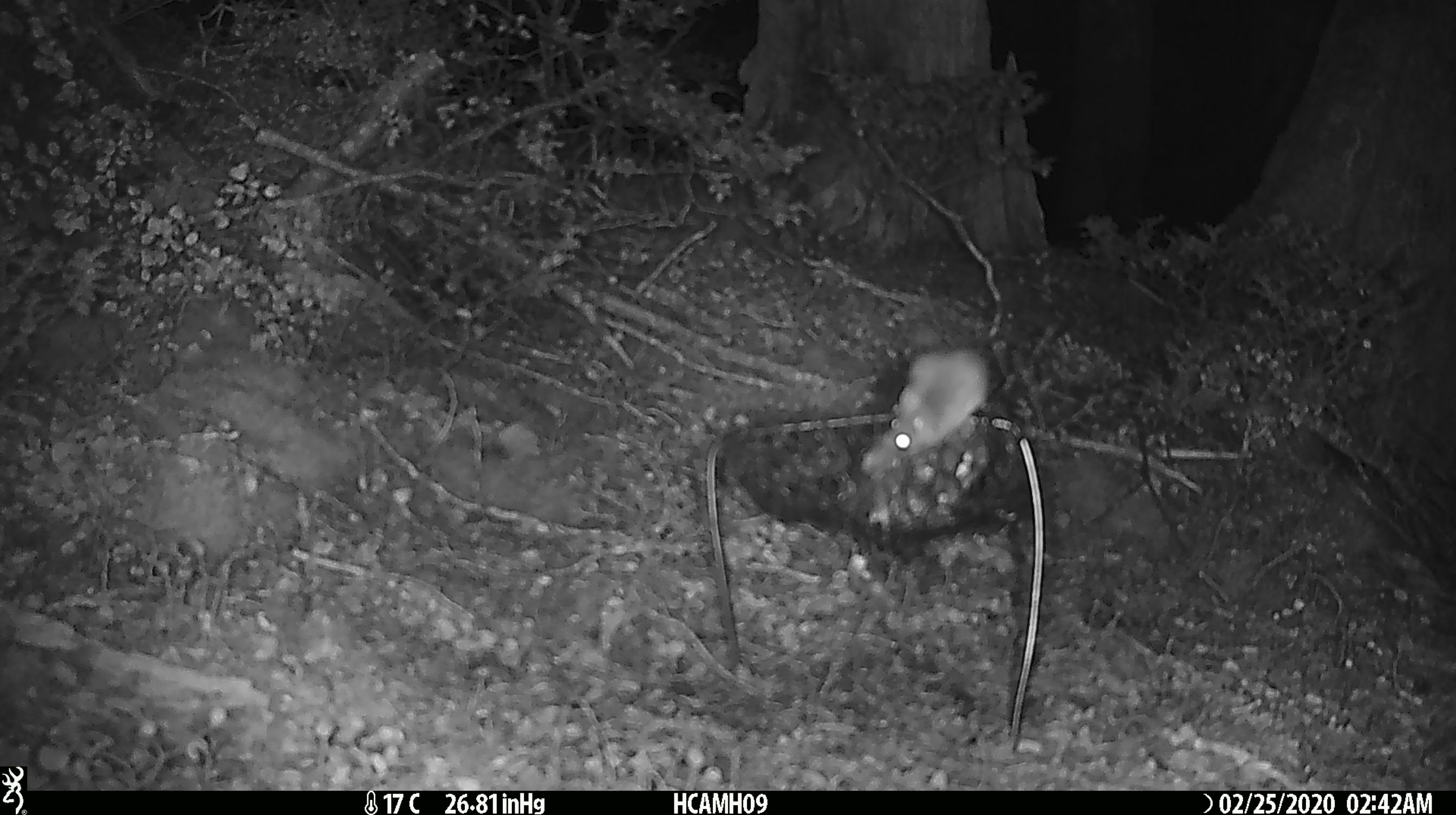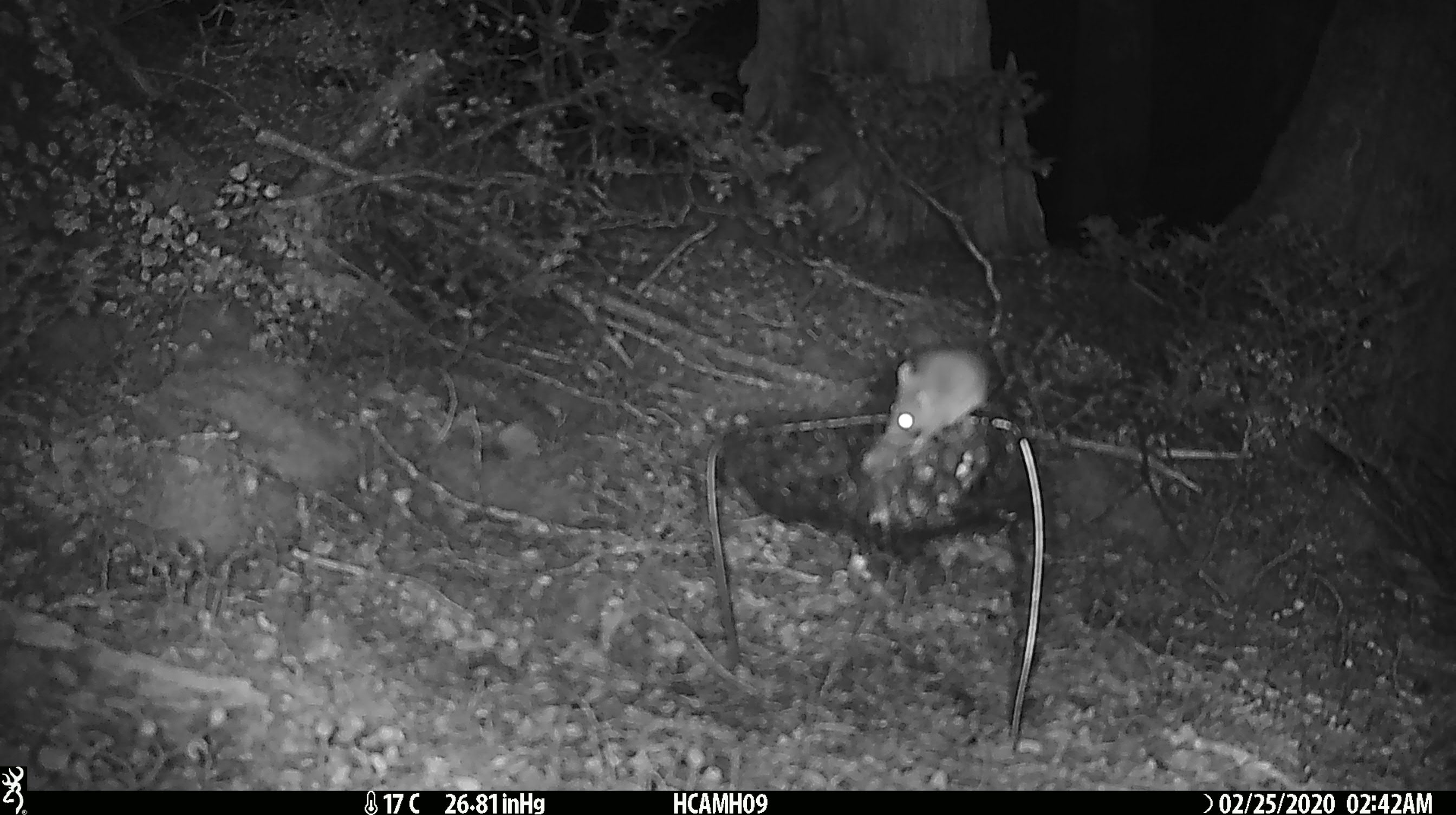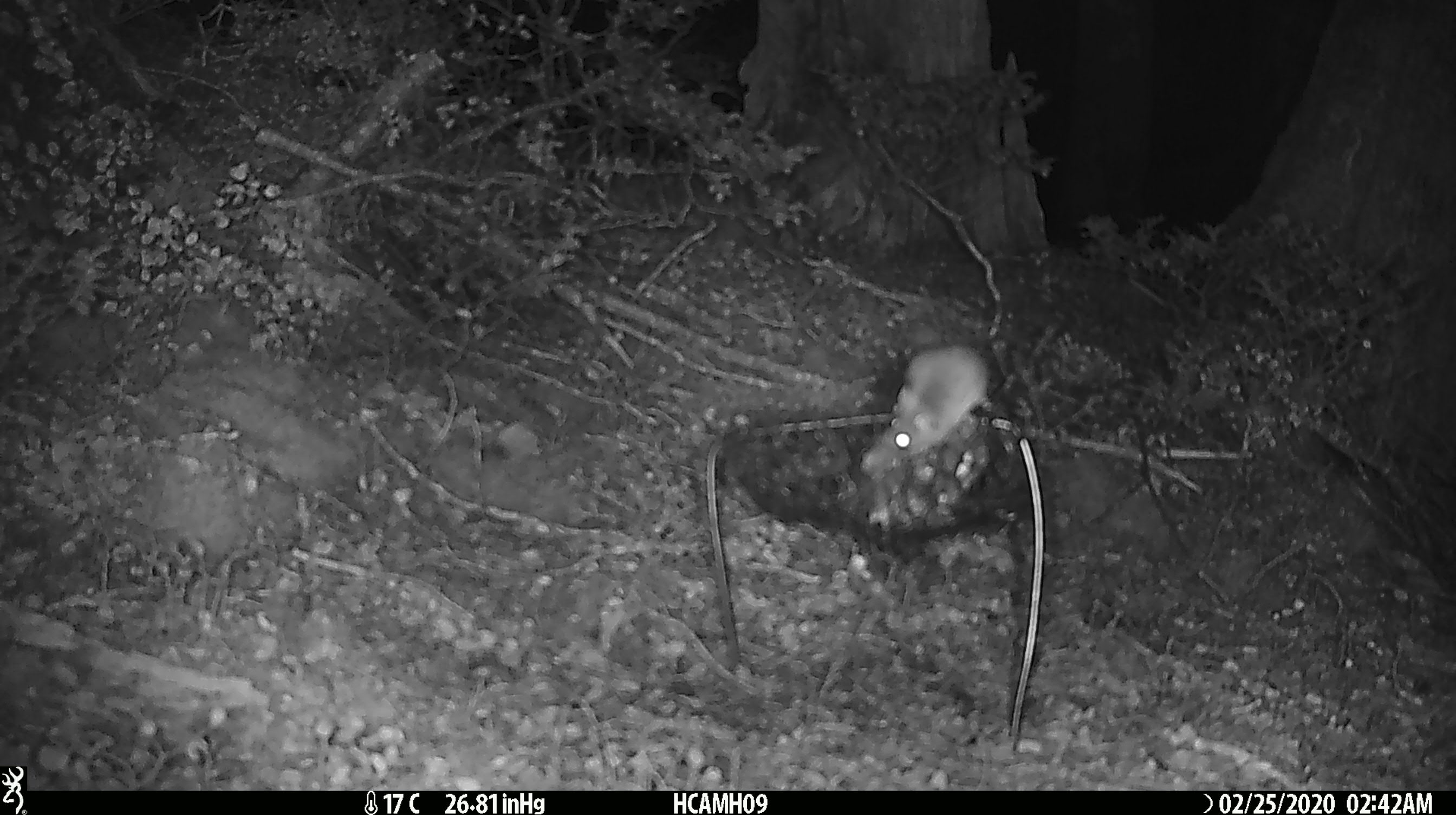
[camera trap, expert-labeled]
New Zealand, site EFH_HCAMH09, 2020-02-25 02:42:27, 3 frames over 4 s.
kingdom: Animalia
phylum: Chordata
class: Mammalia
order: Rodentia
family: Muridae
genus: Mus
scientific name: Mus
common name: mouse